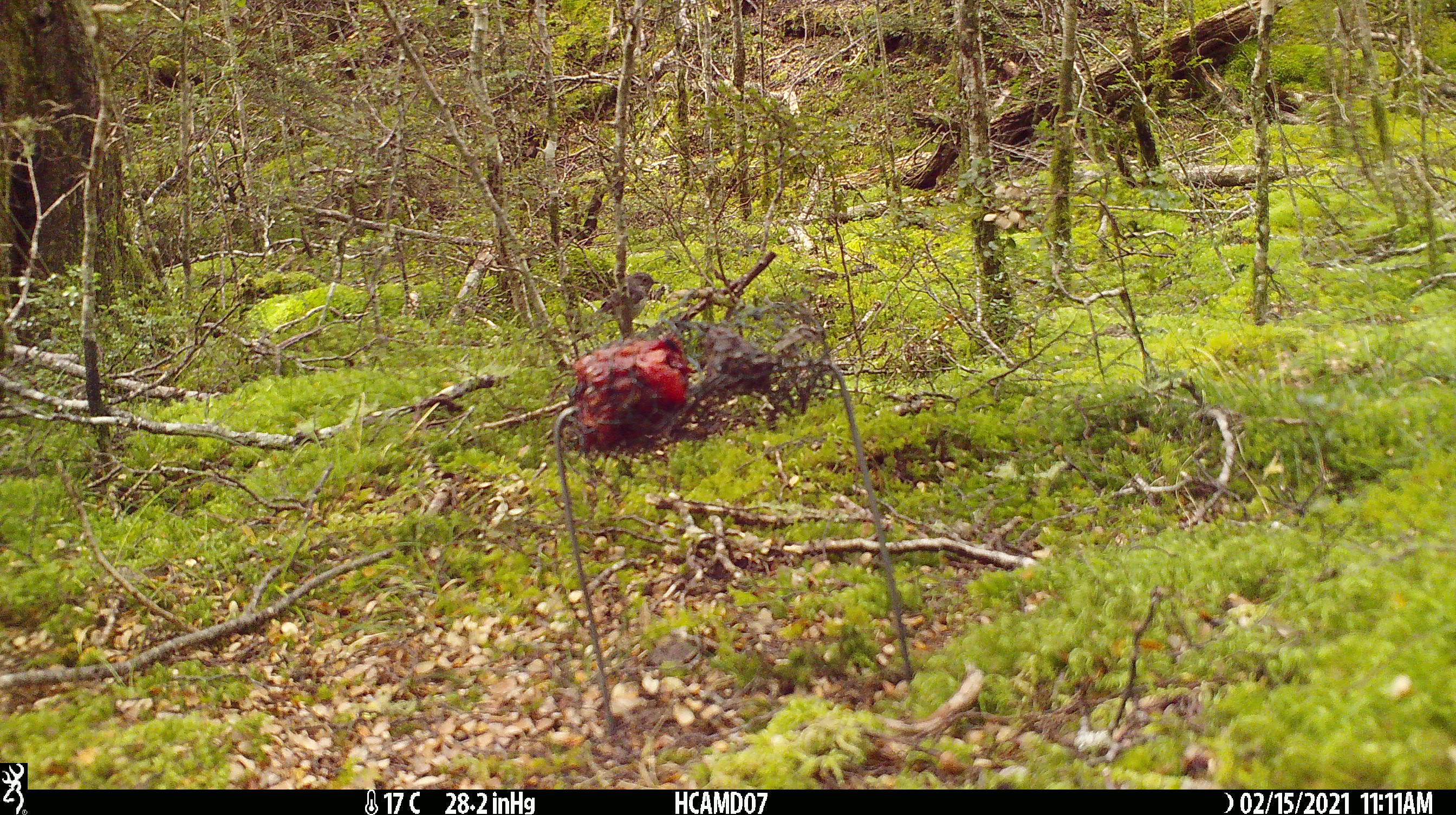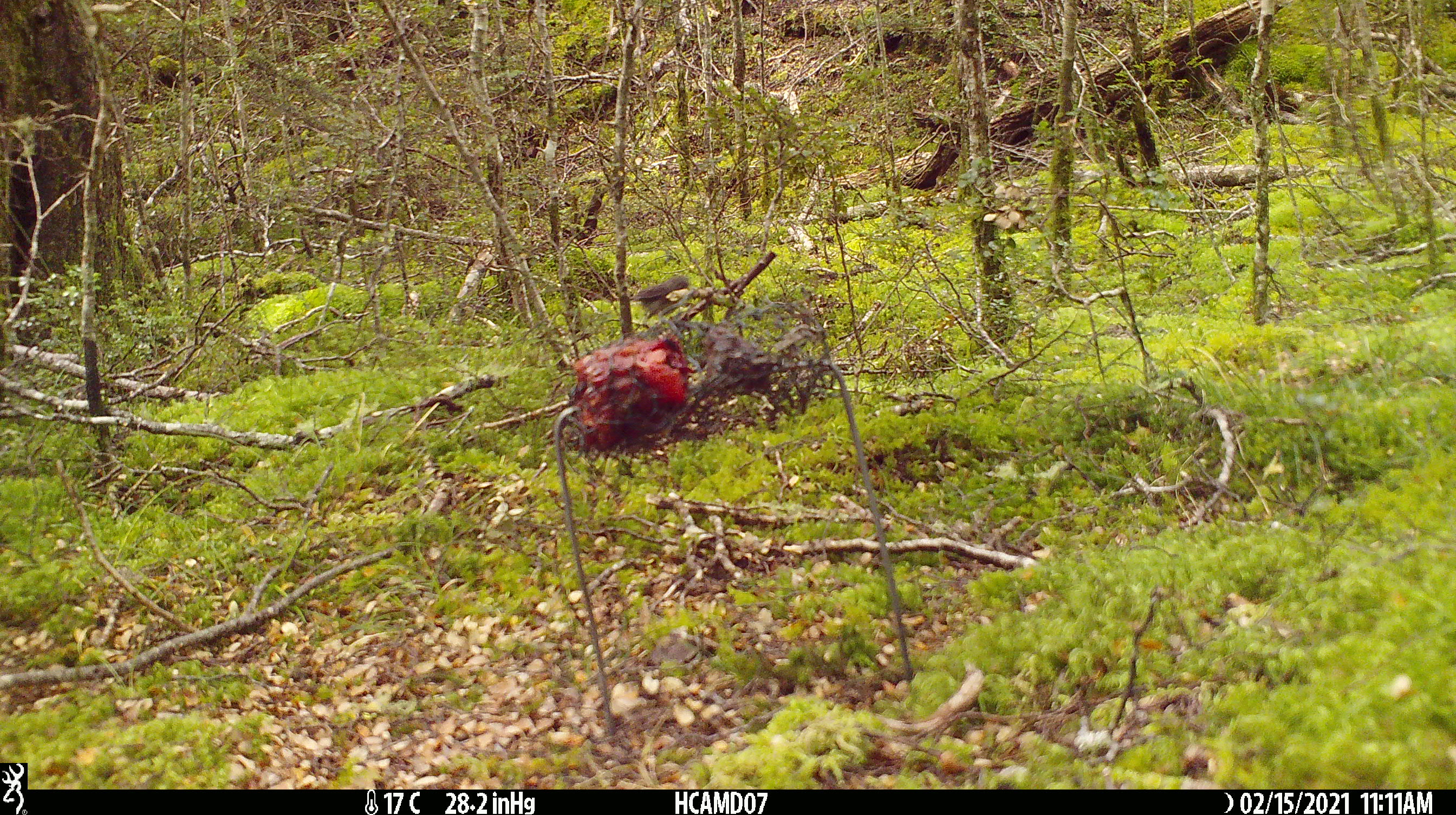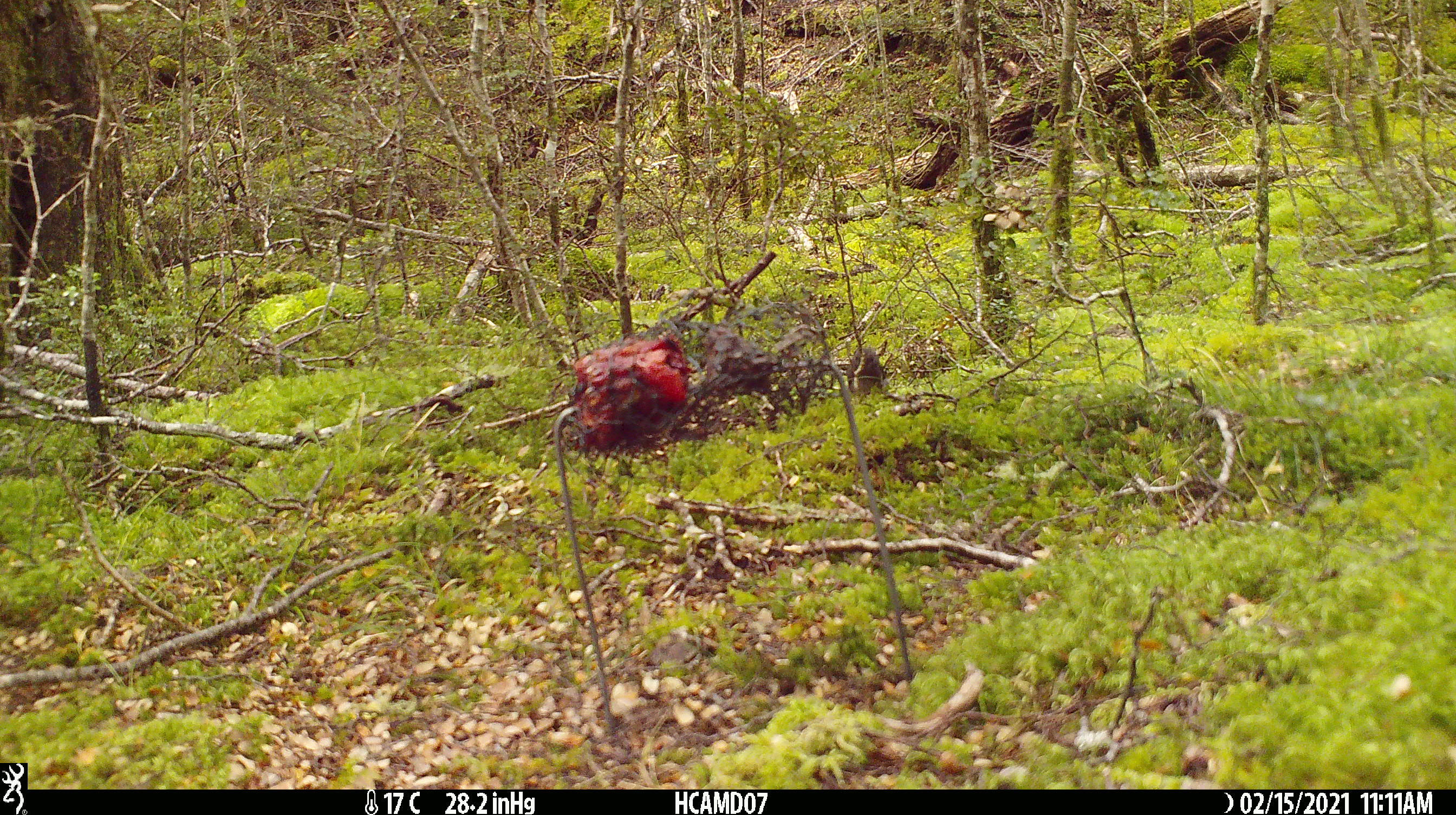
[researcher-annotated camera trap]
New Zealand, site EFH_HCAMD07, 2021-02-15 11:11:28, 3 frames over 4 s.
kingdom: Animalia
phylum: Chordata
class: Aves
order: Passeriformes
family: Petroicidae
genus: Petroica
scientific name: Petroica australis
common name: new zealand robin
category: robin